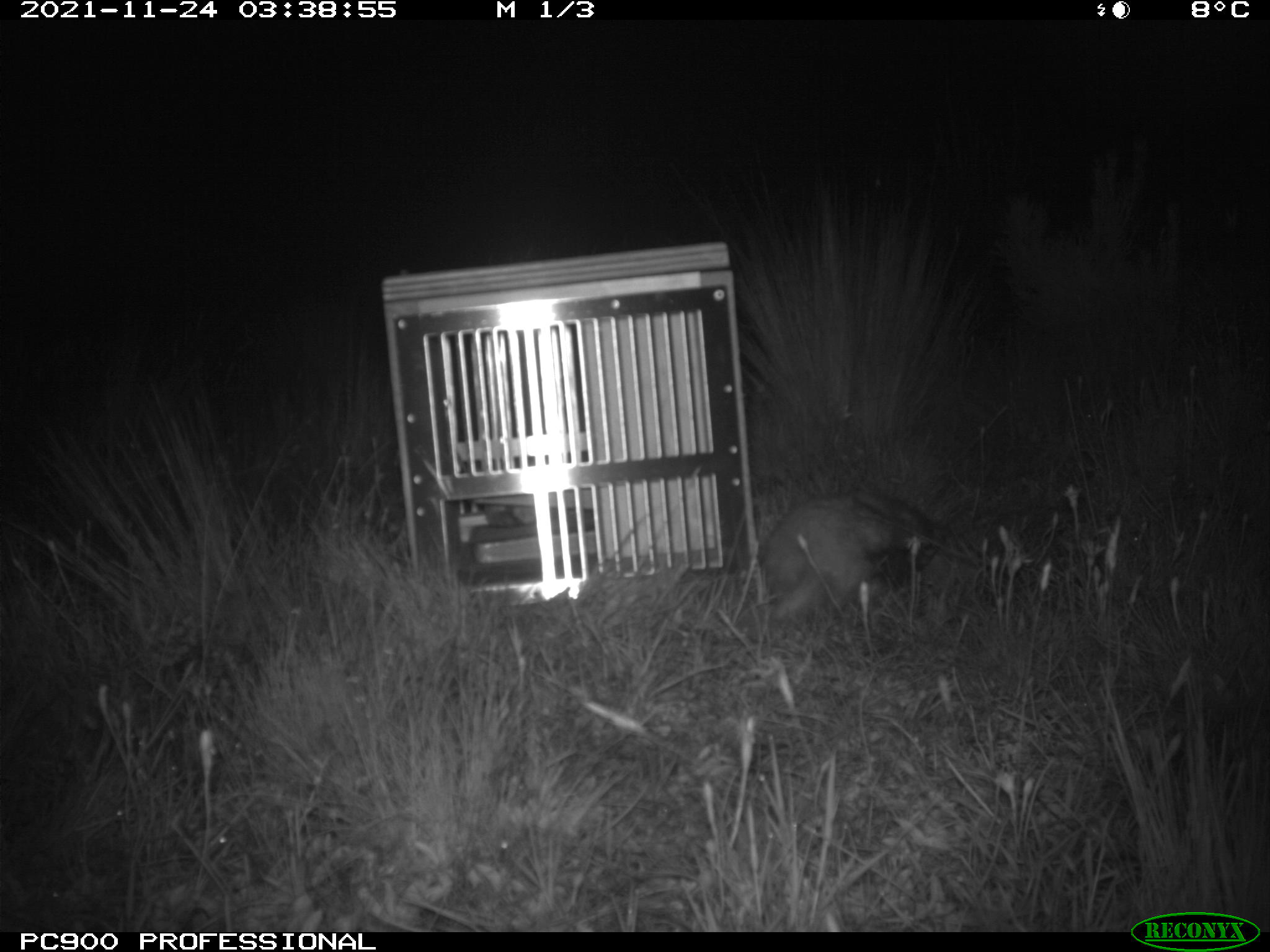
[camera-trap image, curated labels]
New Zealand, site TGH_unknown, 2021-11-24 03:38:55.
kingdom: Animalia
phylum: Chordata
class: Mammalia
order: Carnivora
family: Mustelidae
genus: Mustela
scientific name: Mustela furo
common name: ferret